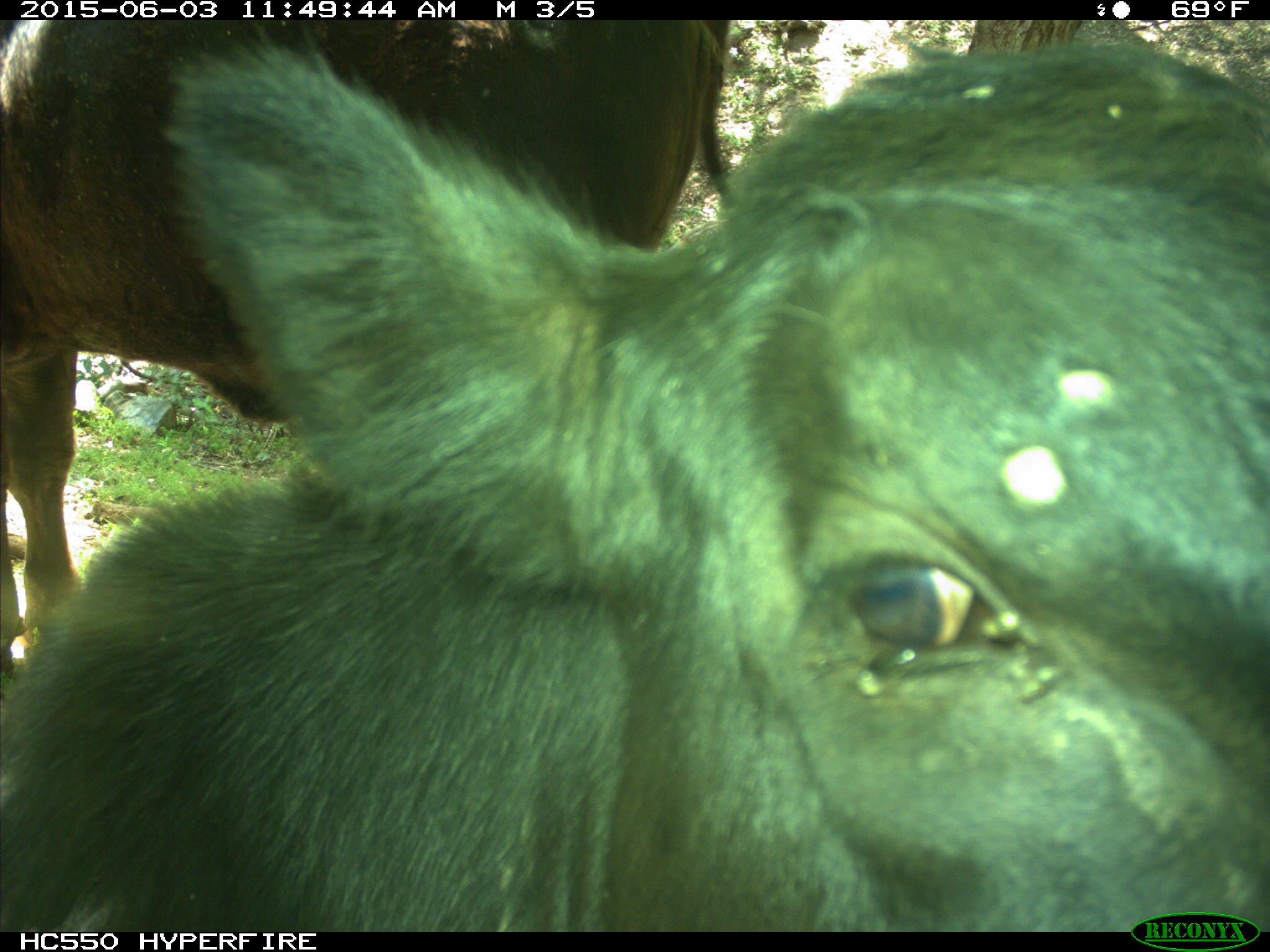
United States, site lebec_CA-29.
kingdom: Animalia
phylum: Chordata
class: Mammalia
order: Artiodactyla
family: Bovidae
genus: Bos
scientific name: Bos taurus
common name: domestic cow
Bos taurus (domestic cow).